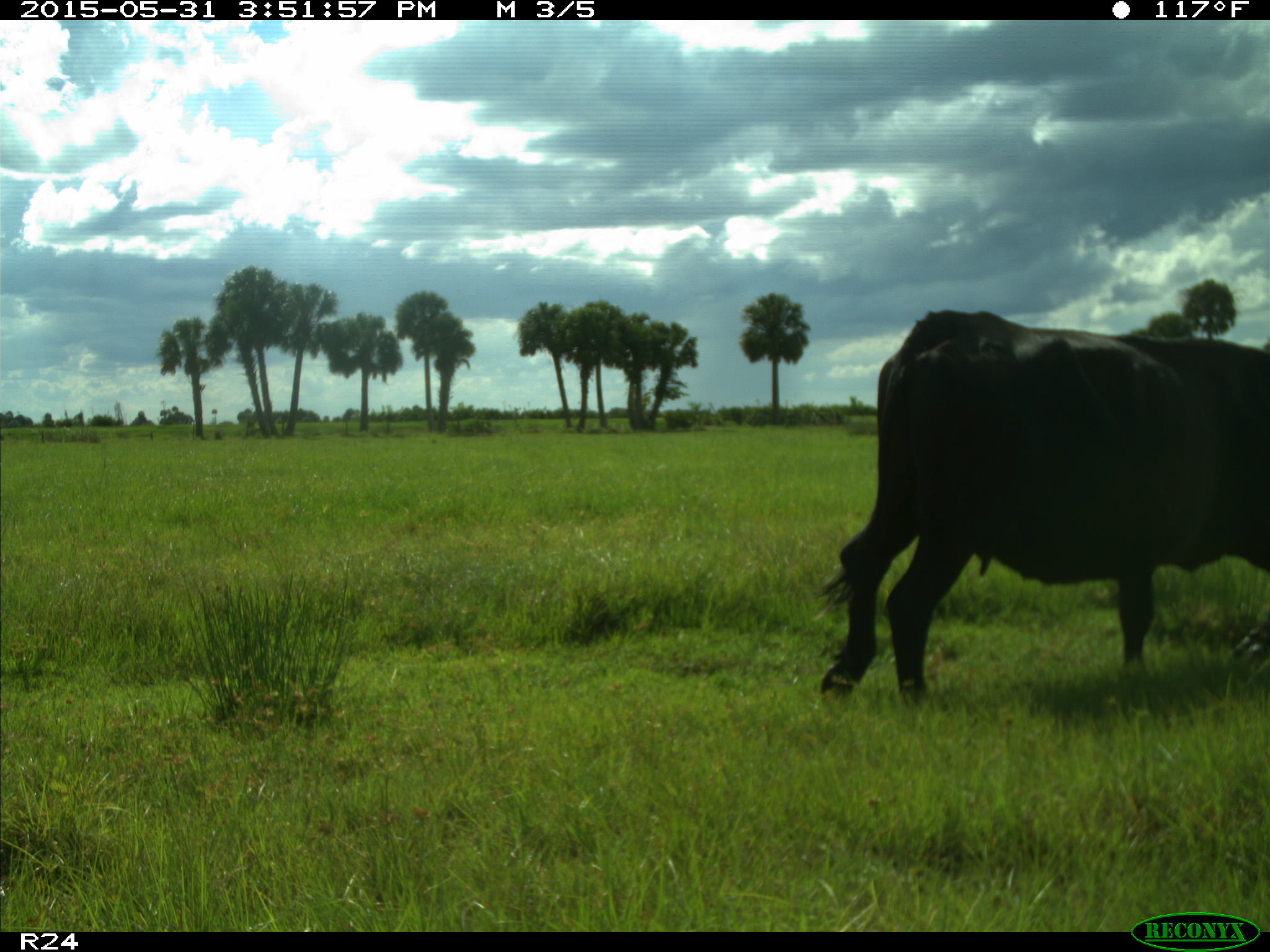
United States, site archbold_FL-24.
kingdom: Animalia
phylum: Chordata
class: Mammalia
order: Artiodactyla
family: Bovidae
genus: Bos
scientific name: Bos taurus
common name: domestic cow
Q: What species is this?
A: Bos taurus (domestic cow).